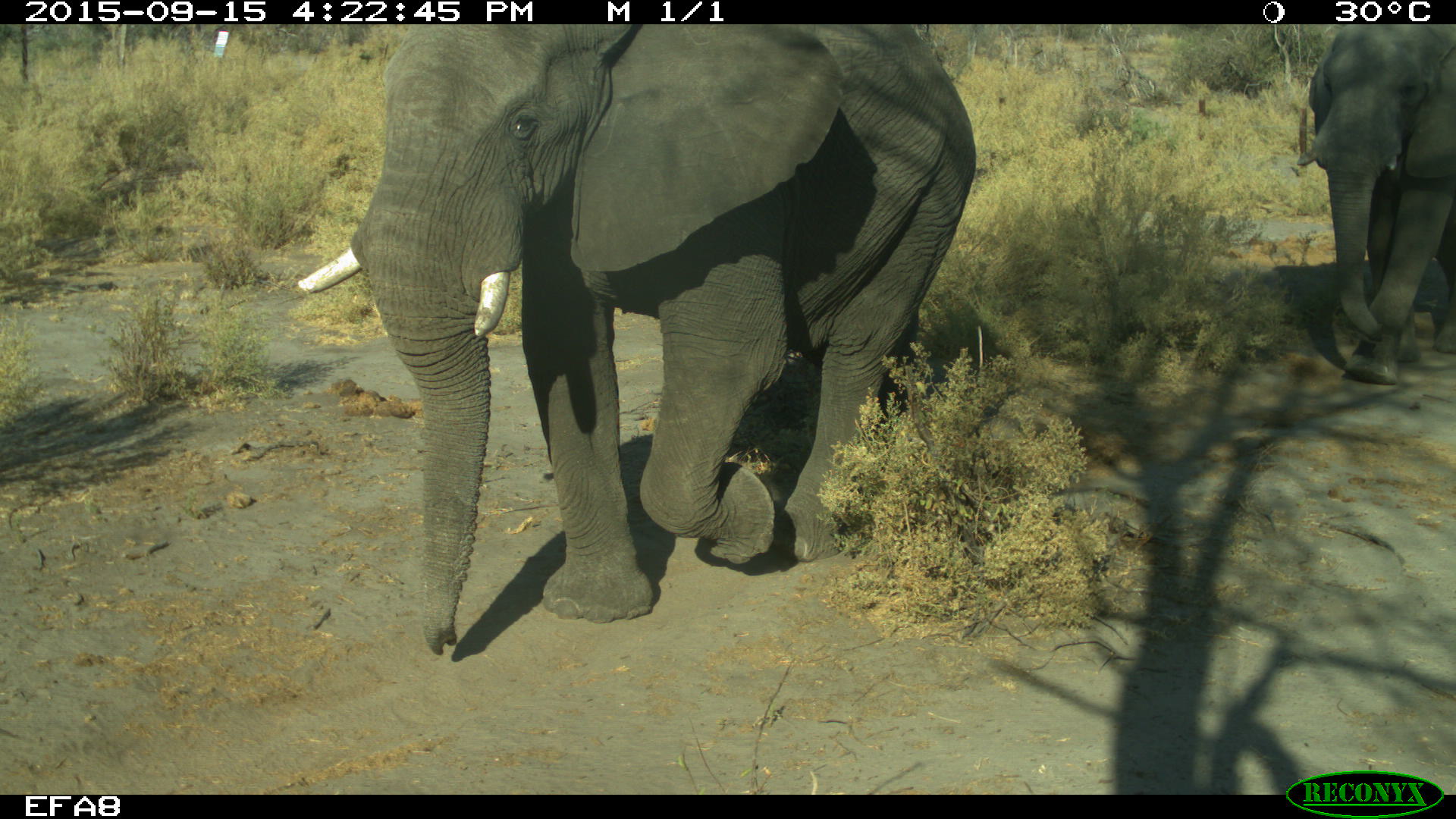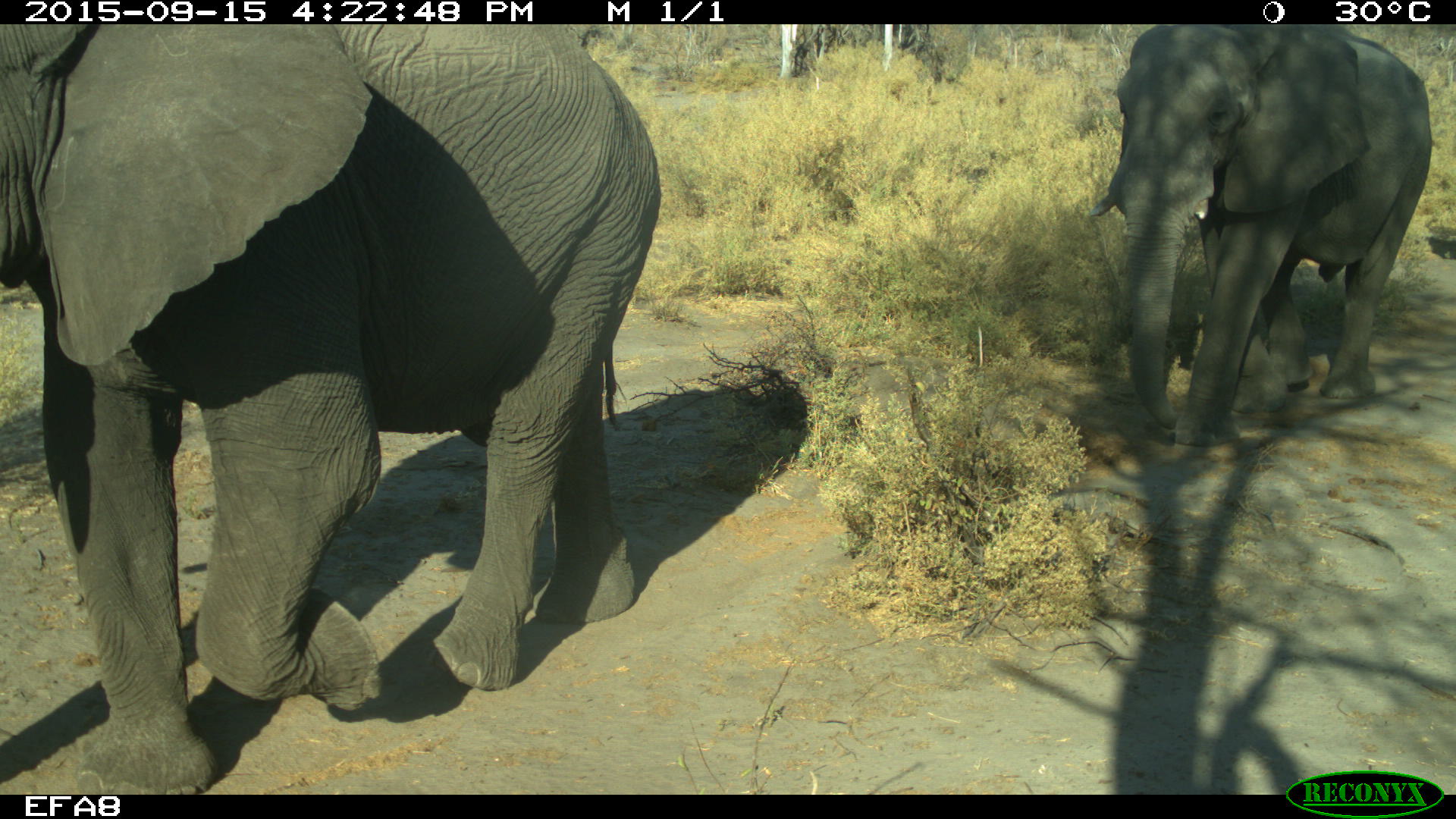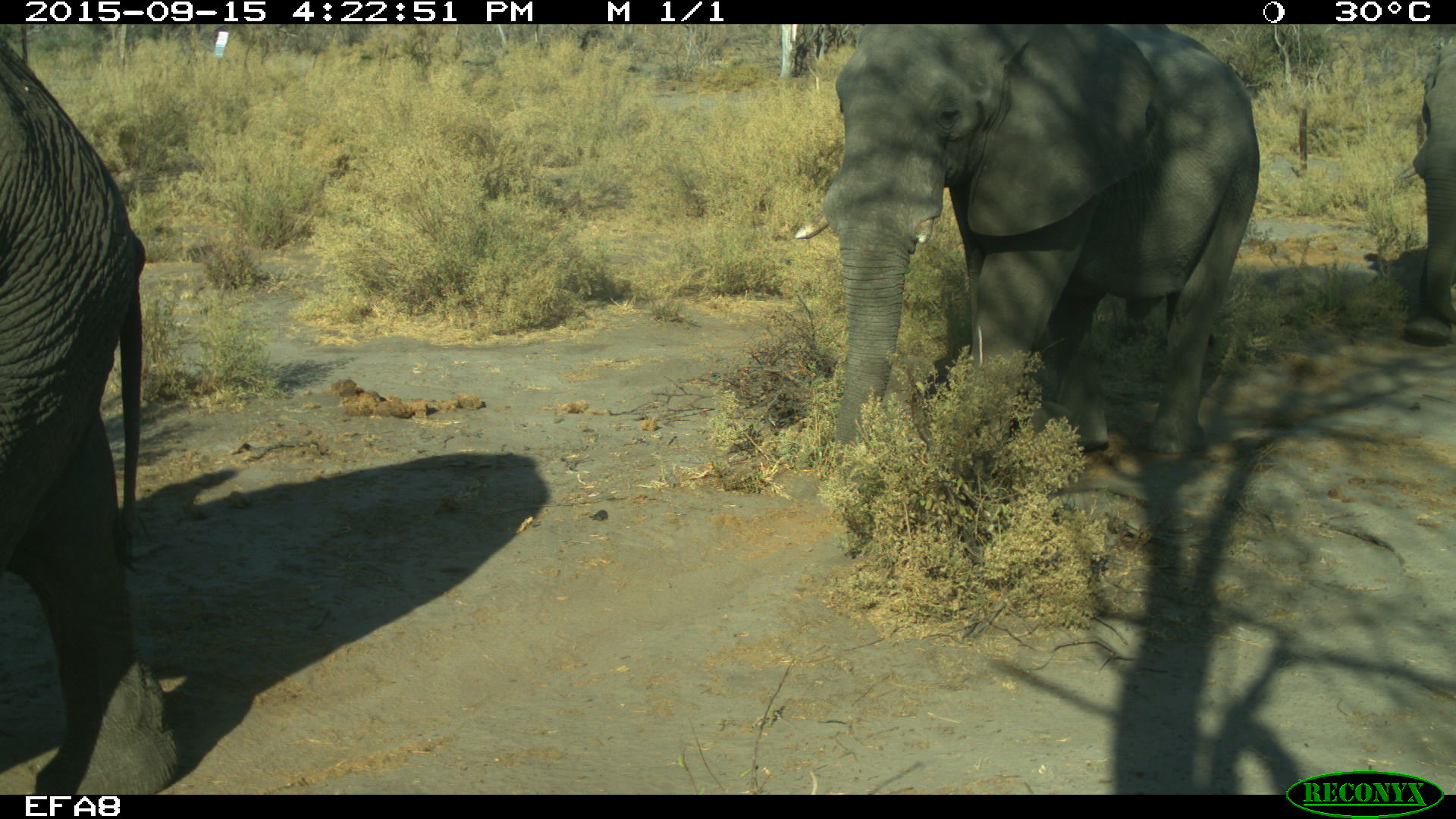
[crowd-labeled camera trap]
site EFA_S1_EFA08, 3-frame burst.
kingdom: Animalia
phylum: Chordata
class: Mammalia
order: Proboscidea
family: Elephantidae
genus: Loxodonta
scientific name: Loxodonta africana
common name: african bush elephant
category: elephant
Elephant (african bush elephant) (Loxodonta africana), count 3. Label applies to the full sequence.